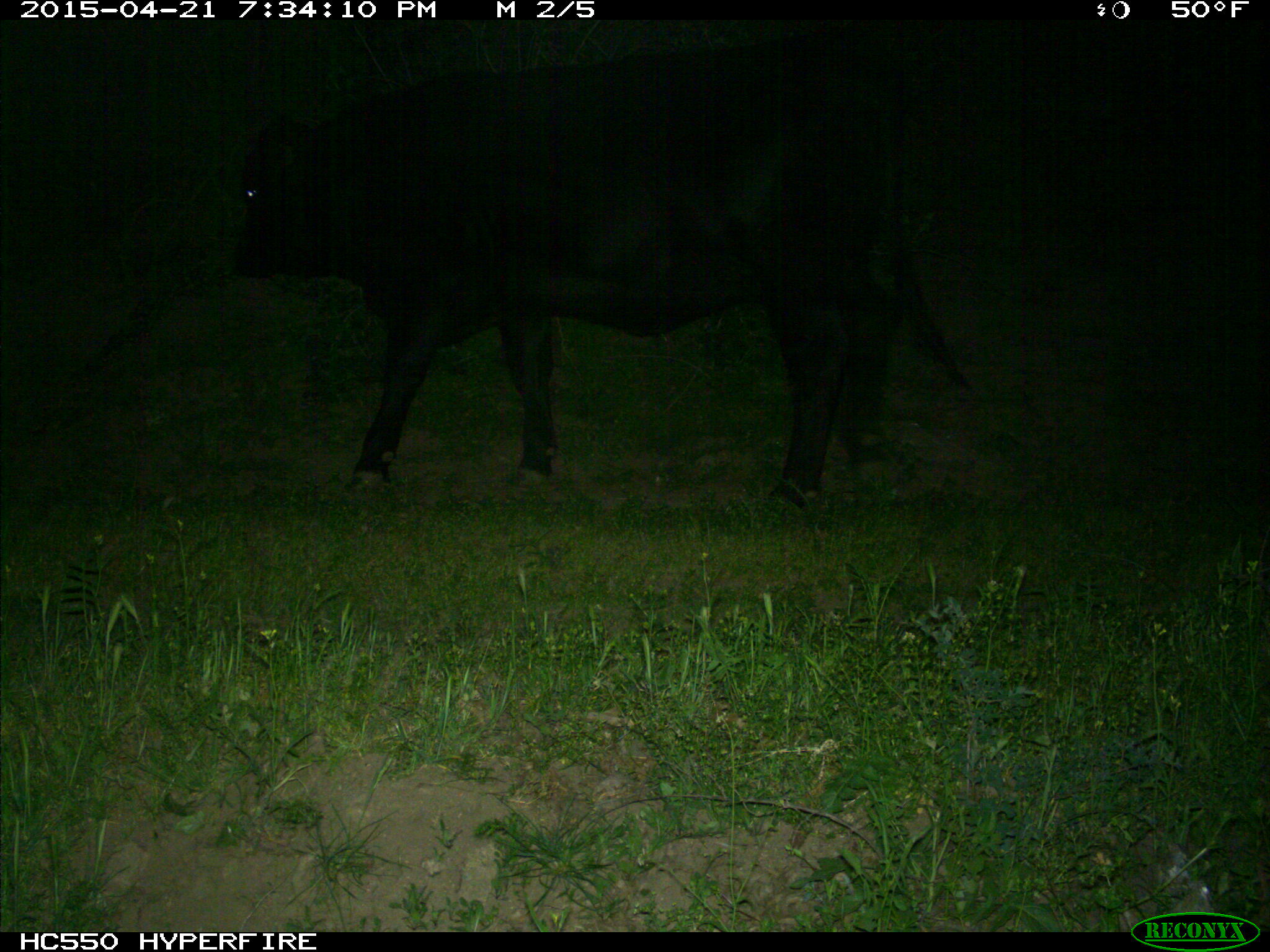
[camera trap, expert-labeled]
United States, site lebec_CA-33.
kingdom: Animalia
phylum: Chordata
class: Mammalia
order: Artiodactyla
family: Bovidae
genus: Bos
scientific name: Bos taurus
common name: domestic cow